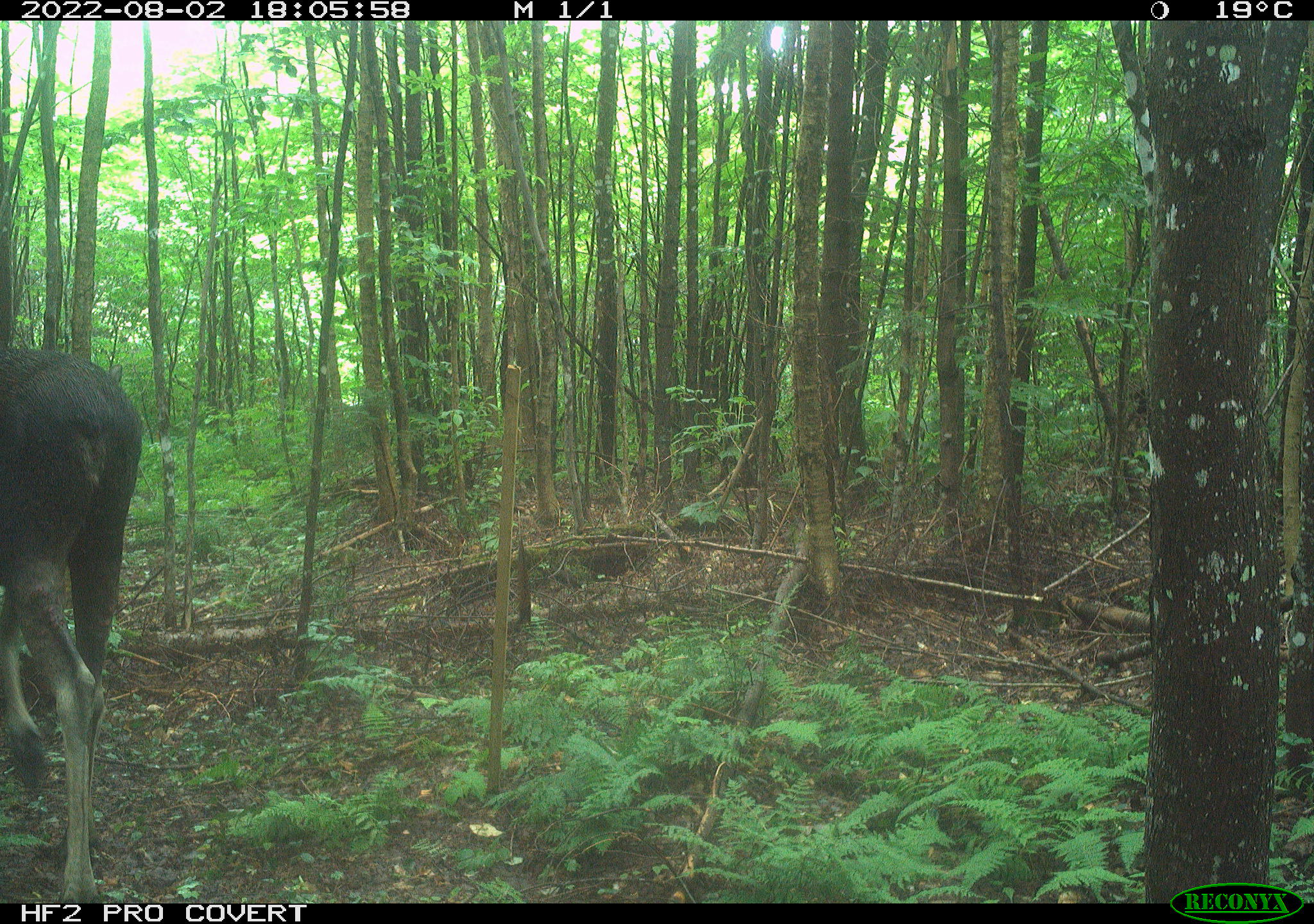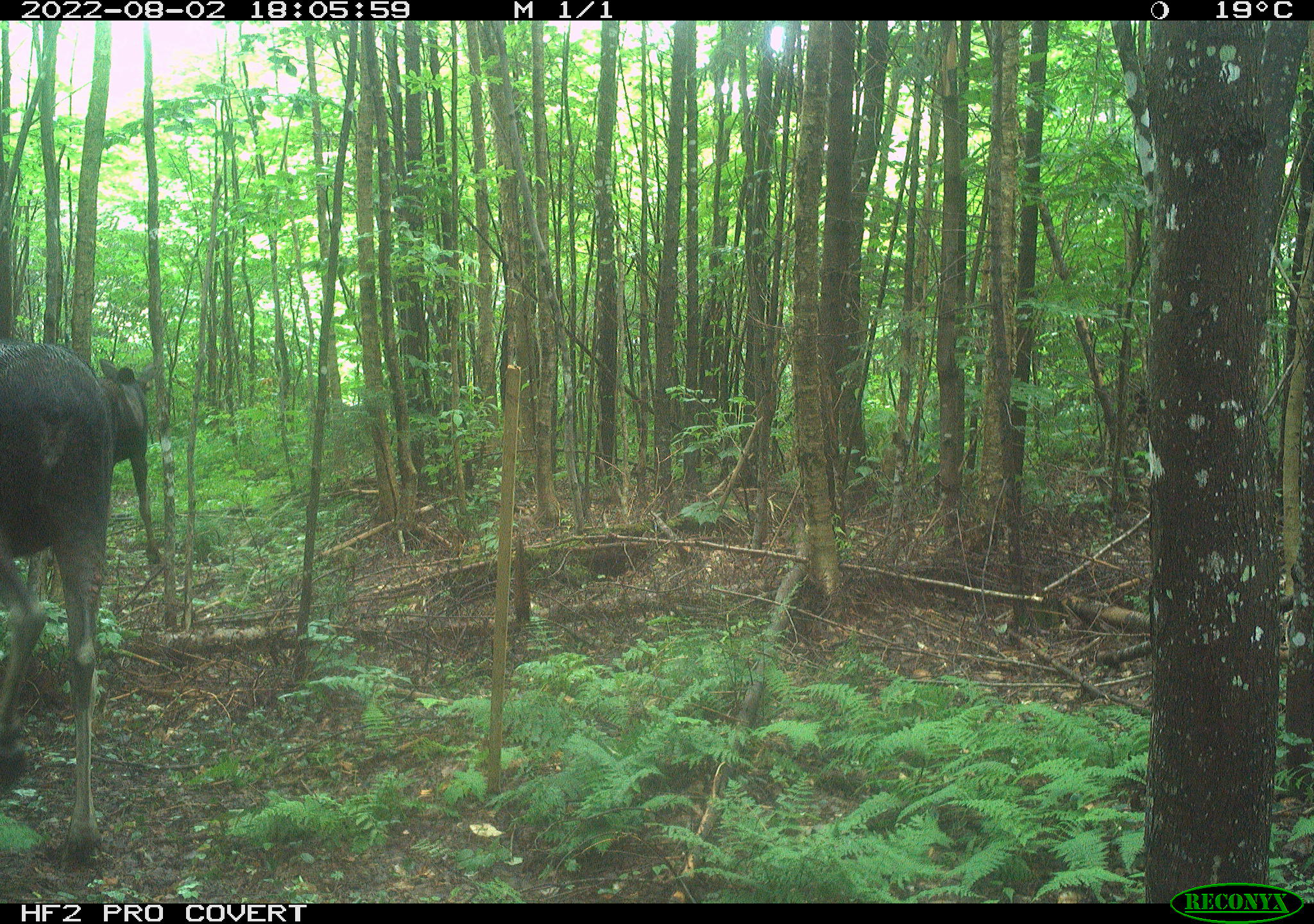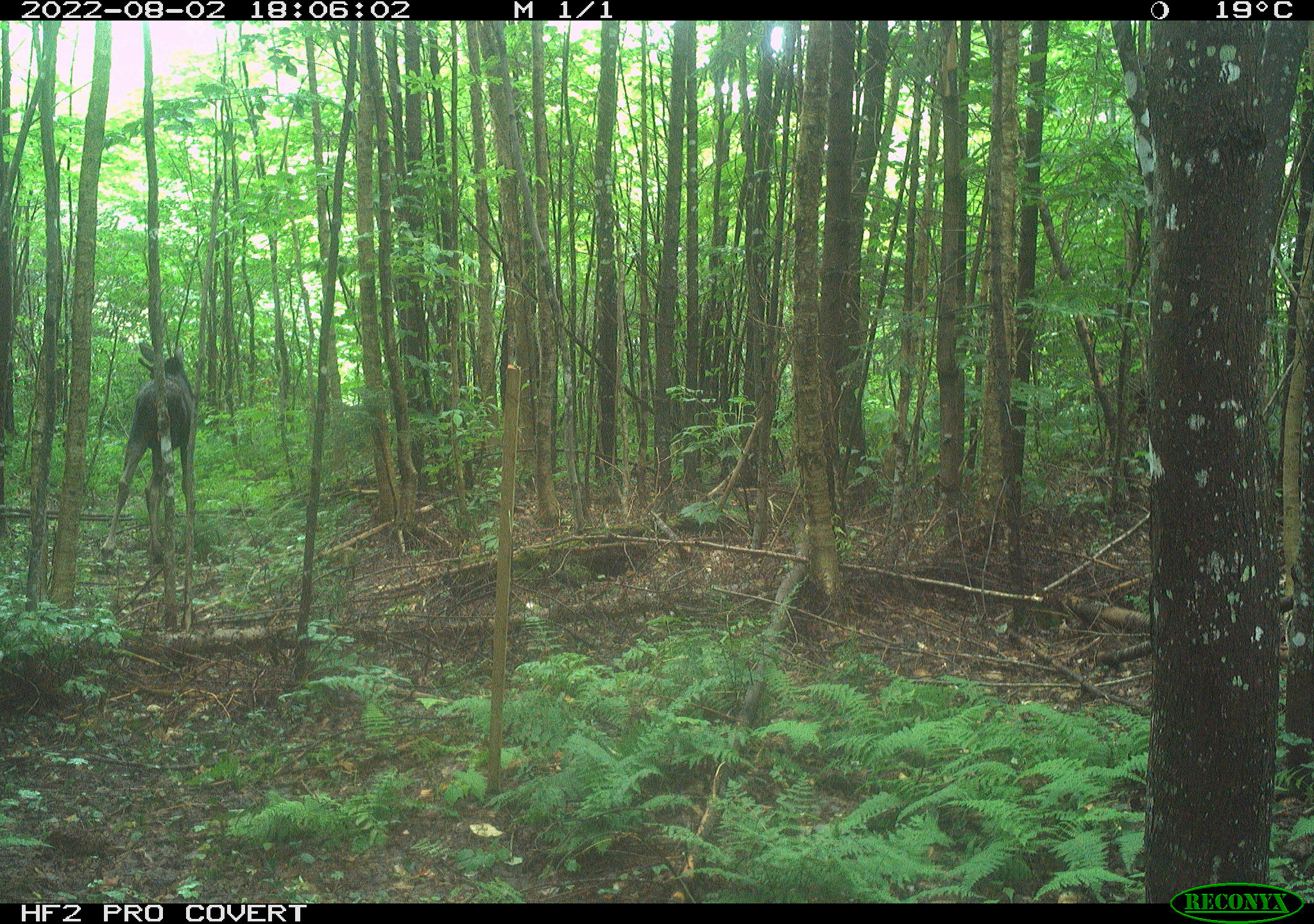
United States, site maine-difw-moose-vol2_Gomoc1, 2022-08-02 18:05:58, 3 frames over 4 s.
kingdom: Animalia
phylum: Chordata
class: Mammalia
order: Artiodactyla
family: Cervidae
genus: Alces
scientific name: Alces alces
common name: moose